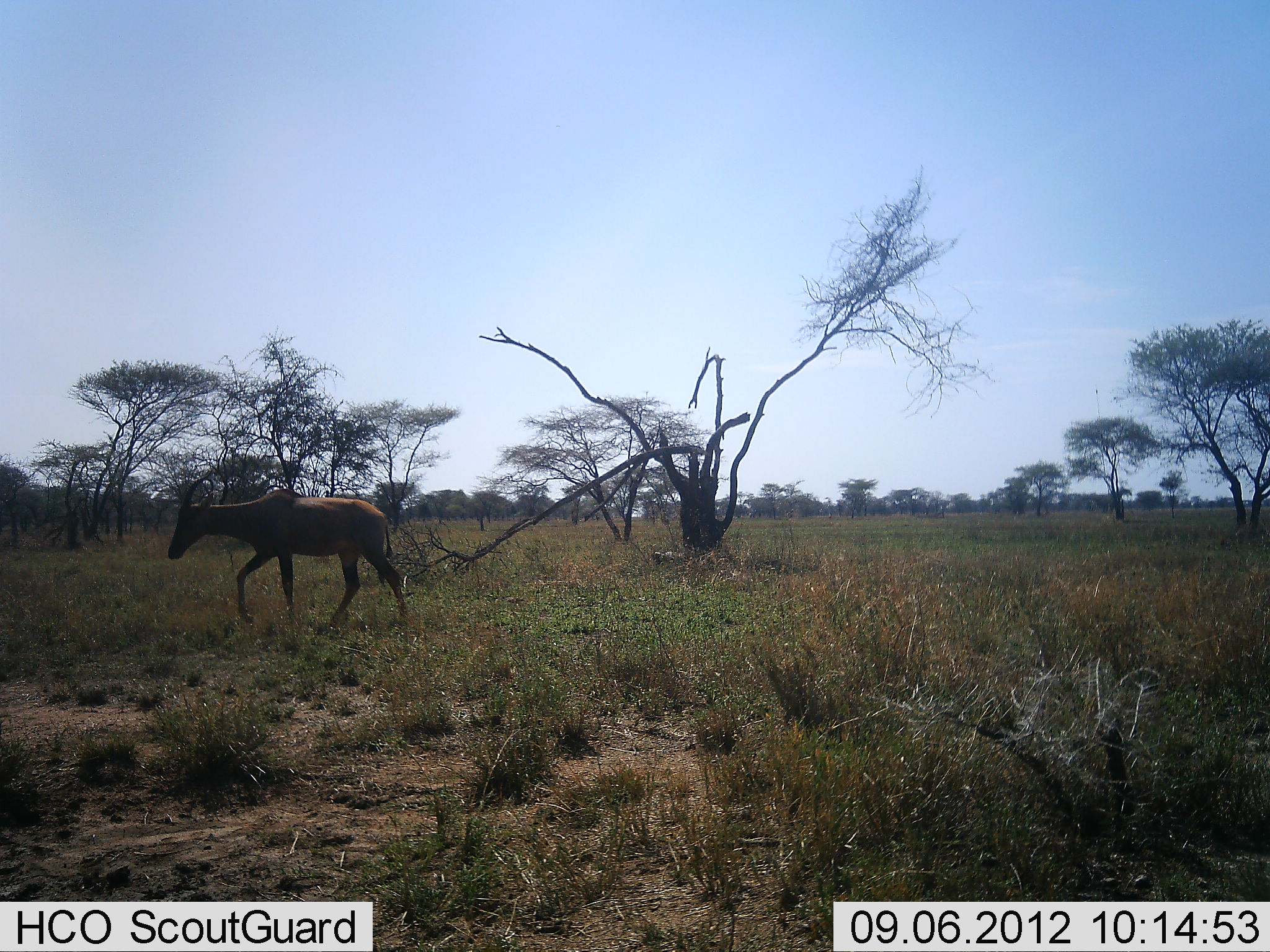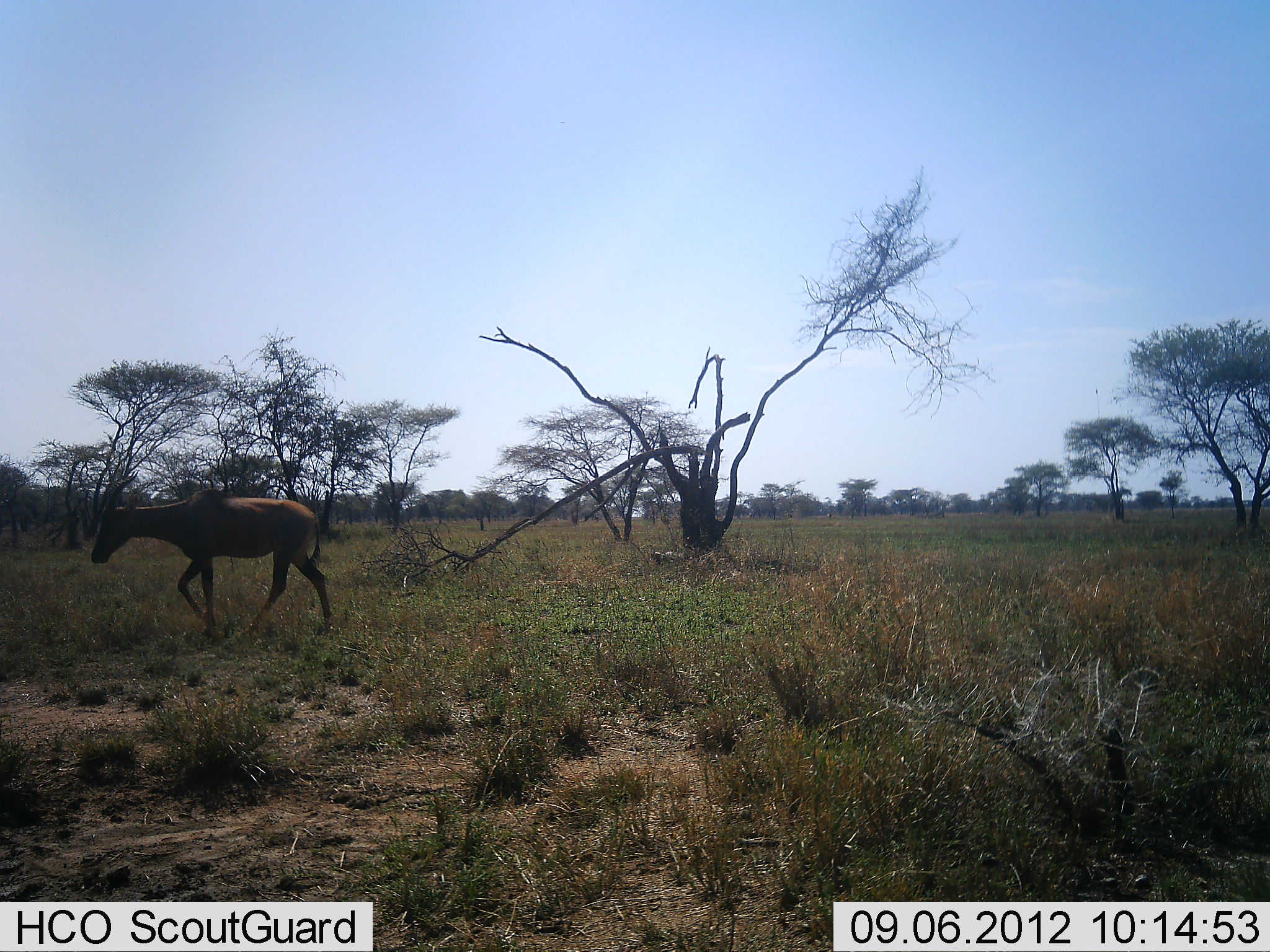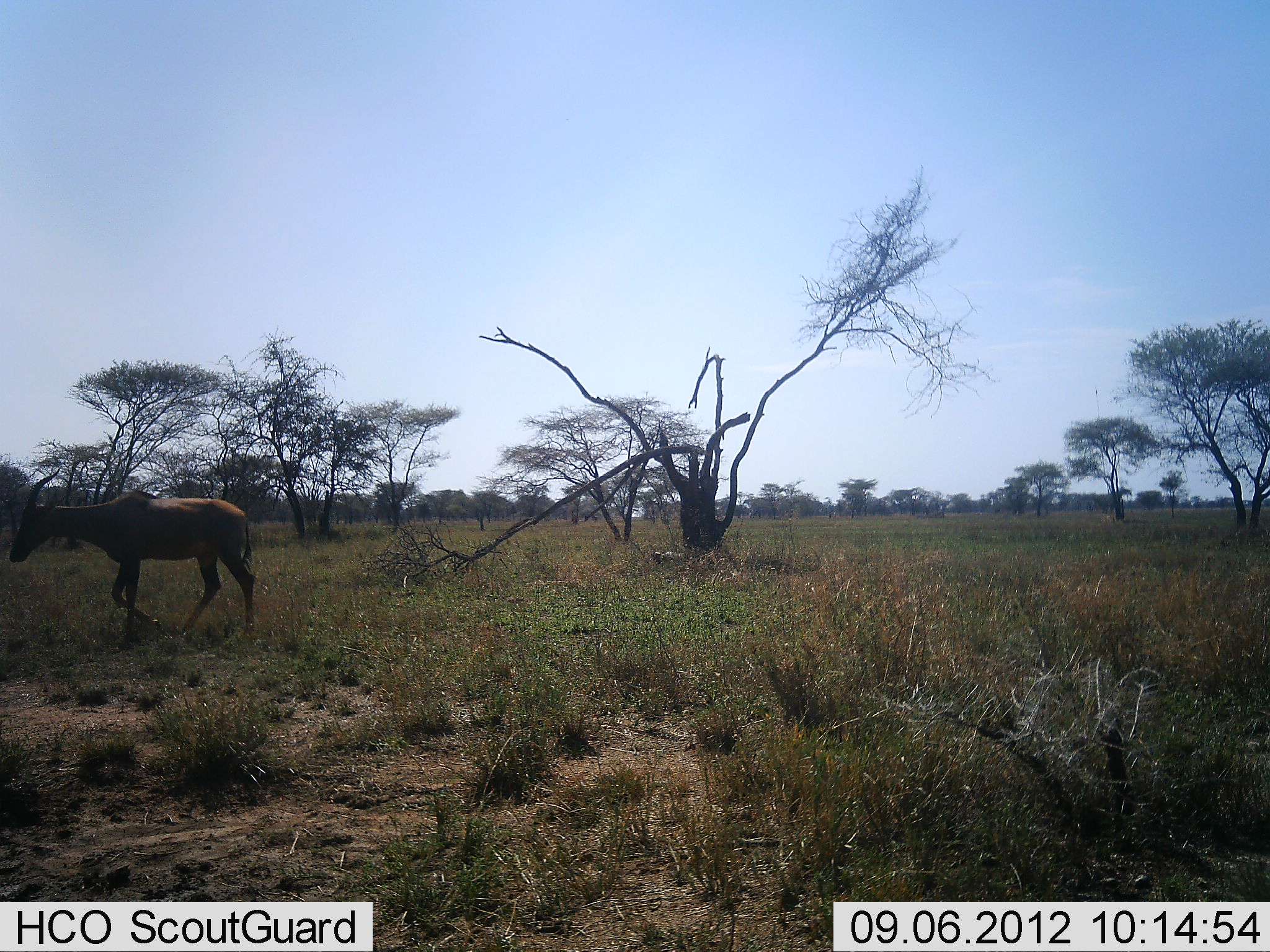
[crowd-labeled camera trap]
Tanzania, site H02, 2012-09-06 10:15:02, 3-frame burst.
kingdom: Animalia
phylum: Chordata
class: Mammalia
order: Artiodactyla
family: Bovidae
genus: Damaliscus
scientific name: Damaliscus lunatus jimela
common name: topi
Topi (Damaliscus lunatus jimela), count 1. Behavior (volunteer vote fractions): standing 0%, resting 0%, moving 100%, interacting 0%. Young present (vote fraction): 0%. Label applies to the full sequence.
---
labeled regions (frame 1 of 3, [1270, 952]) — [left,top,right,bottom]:
animal: [167,475,409,633]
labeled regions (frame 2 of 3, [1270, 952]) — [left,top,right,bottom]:
animal: [89,470,333,647]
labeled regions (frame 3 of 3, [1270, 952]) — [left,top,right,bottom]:
animal: [9,469,257,644]